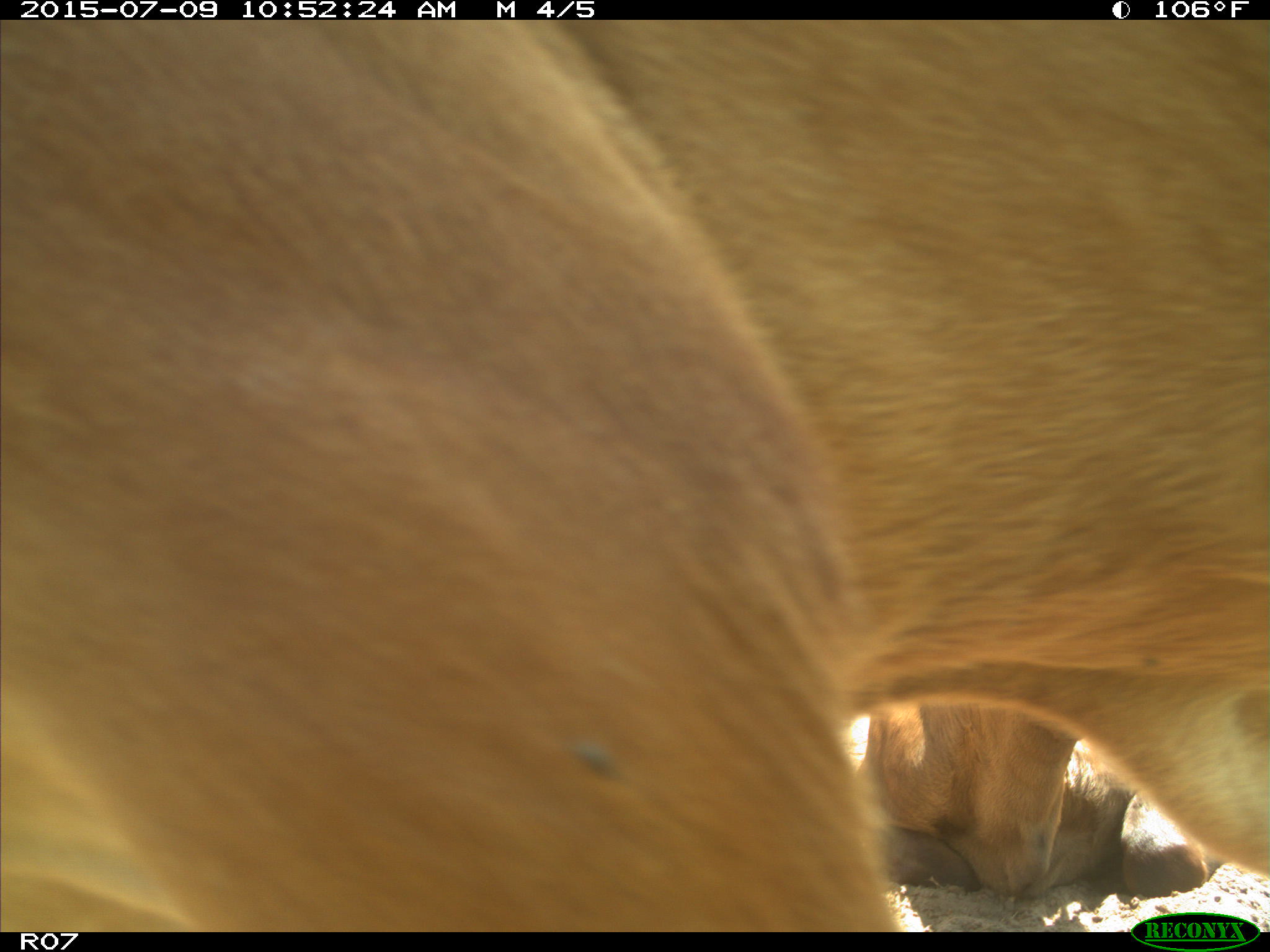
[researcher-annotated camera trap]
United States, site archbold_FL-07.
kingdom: Animalia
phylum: Chordata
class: Mammalia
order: Artiodactyla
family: Bovidae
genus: Bos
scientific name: Bos taurus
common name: domestic cow